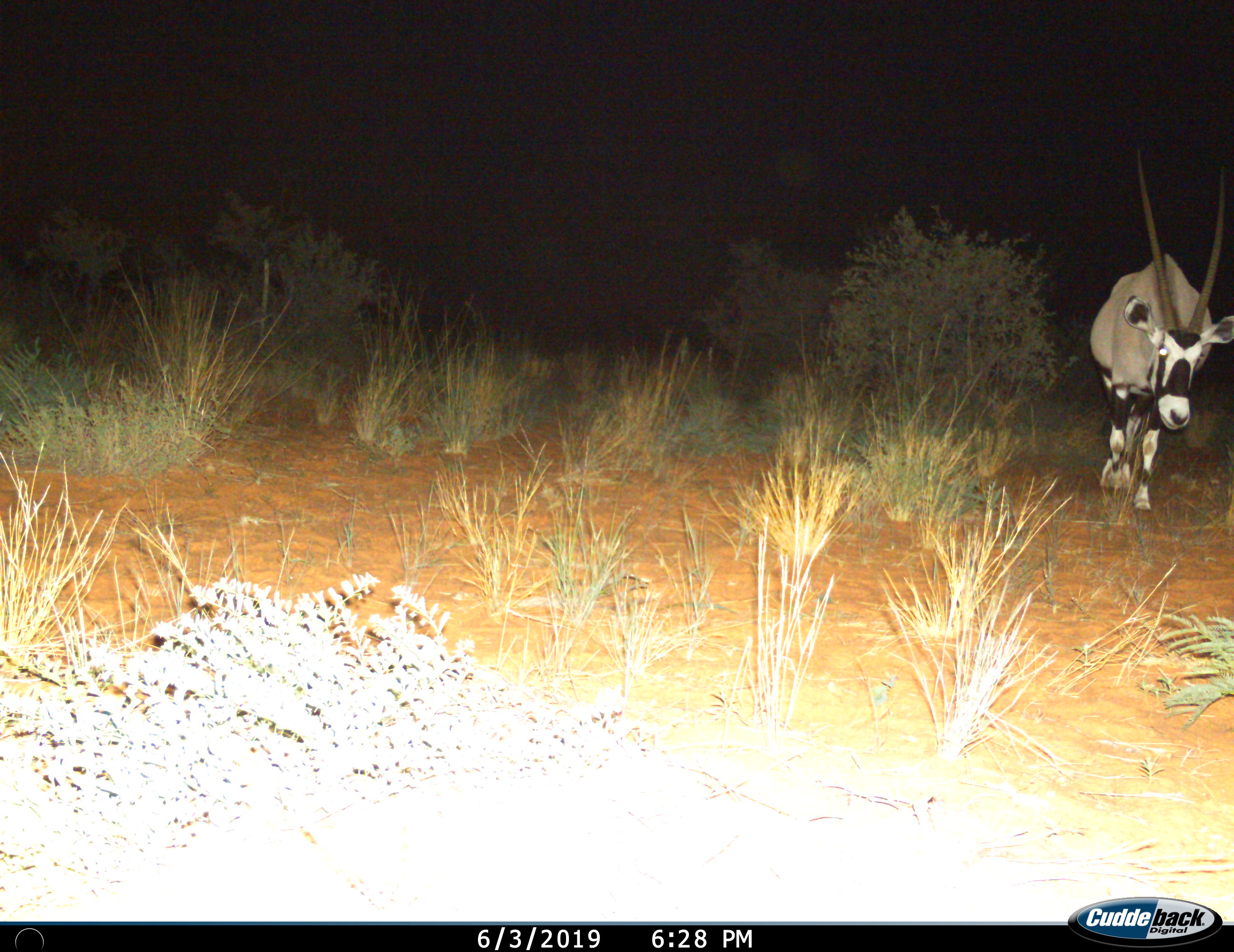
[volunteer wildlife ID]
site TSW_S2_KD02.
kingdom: Animalia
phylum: Chordata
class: Mammalia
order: Artiodactyla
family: Bovidae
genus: Oryx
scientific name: Oryx gazella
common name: gemsbok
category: oryx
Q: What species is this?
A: Oryx (gemsbok) (Oryx gazella).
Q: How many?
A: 1.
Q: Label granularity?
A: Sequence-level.